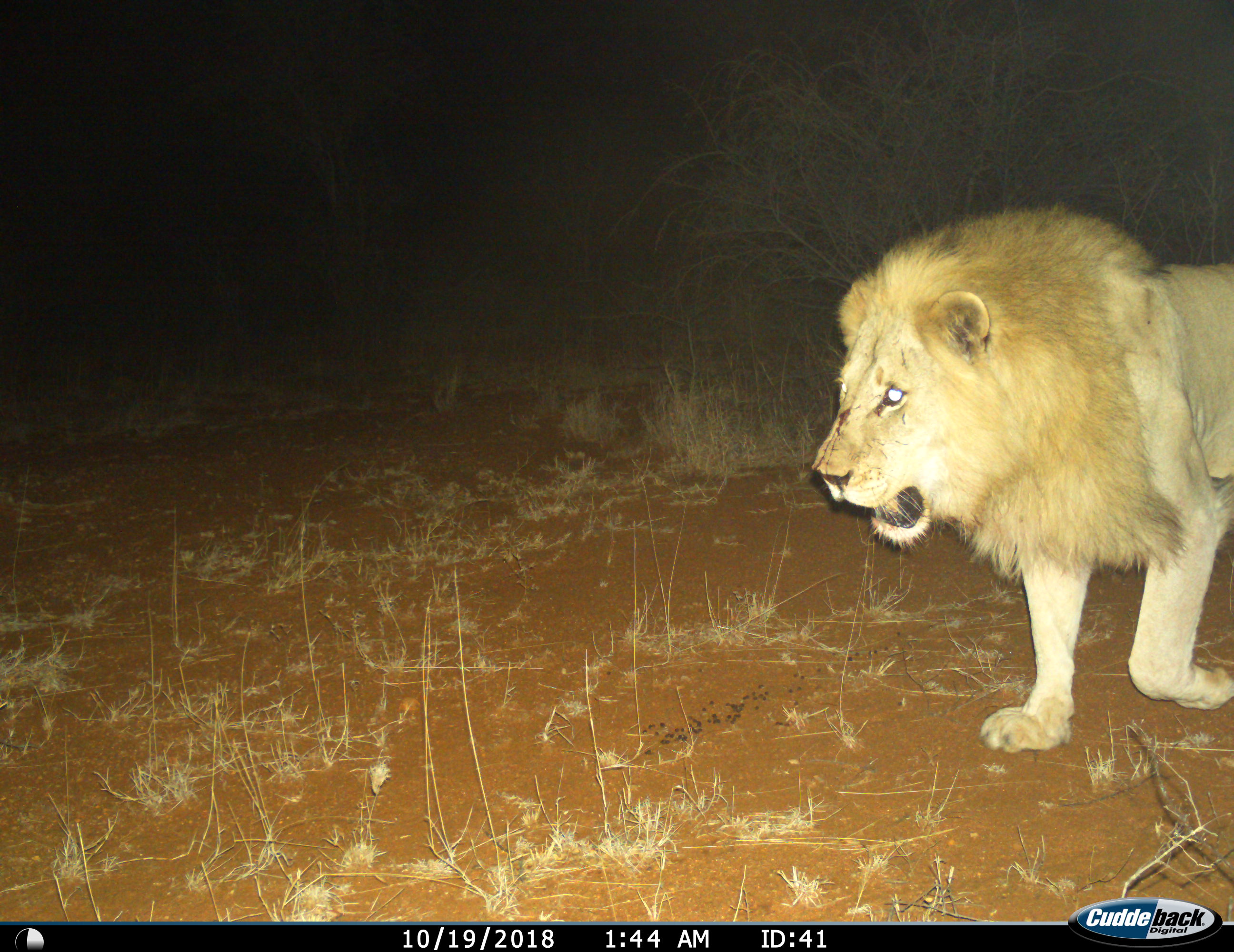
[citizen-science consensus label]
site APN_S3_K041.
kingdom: Animalia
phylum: Chordata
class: Mammalia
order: Carnivora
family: Felidae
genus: Panthera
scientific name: Panthera leo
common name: lion male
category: lionmale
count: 1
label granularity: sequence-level